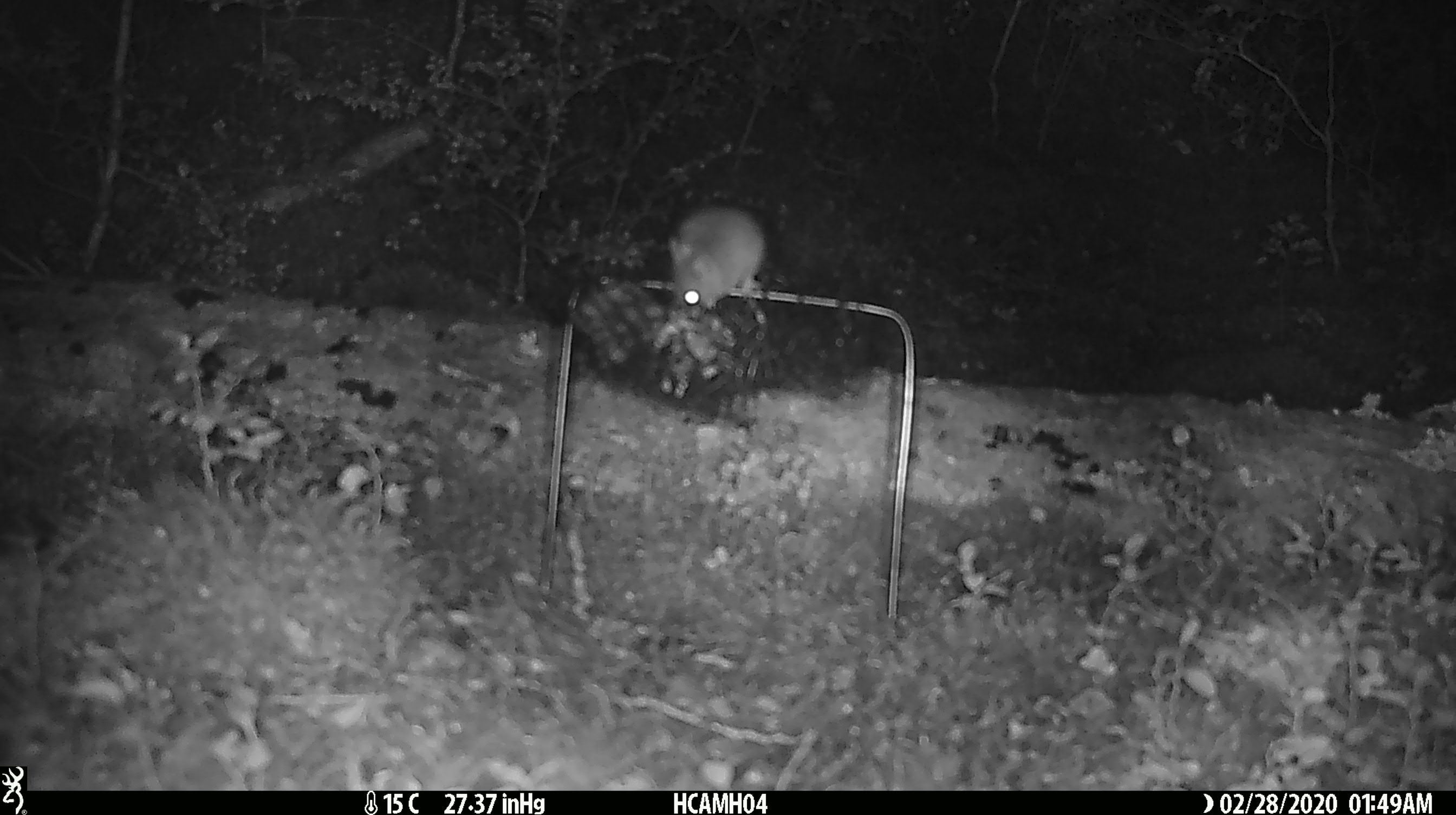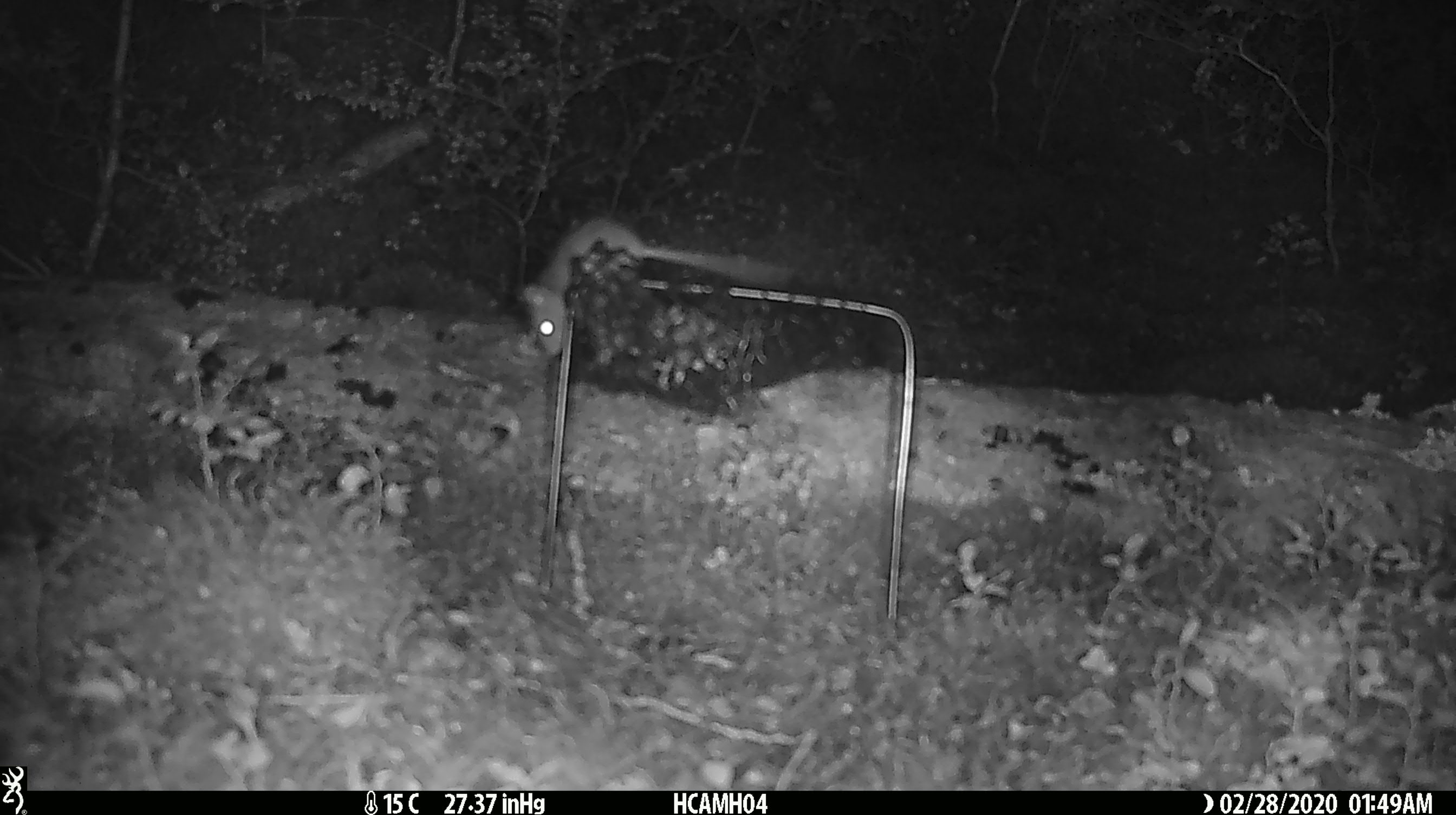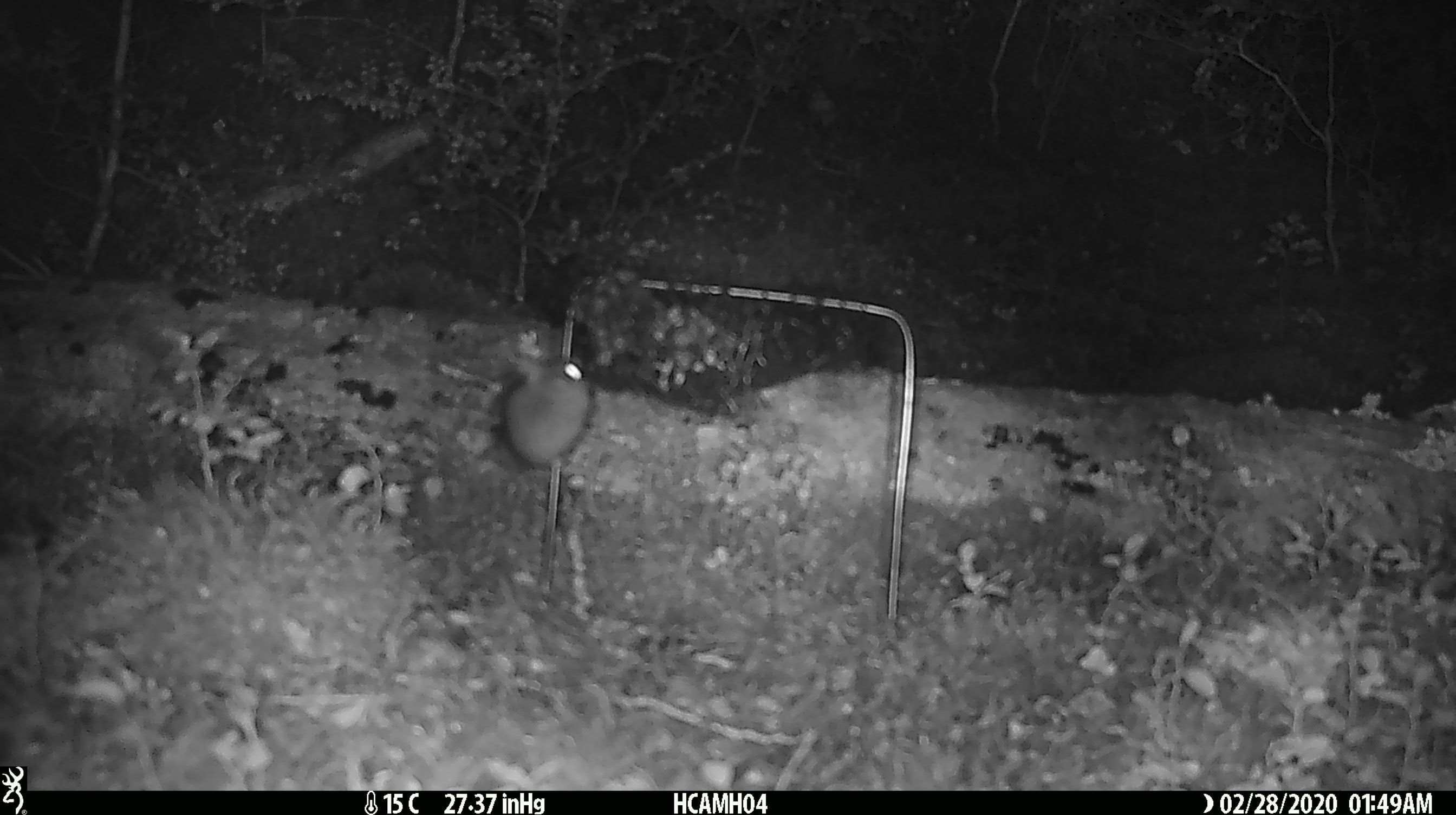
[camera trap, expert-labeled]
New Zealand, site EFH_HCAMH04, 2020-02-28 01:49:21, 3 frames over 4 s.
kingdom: Animalia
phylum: Chordata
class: Mammalia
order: Rodentia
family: Muridae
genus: Mus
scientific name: Mus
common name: mouse